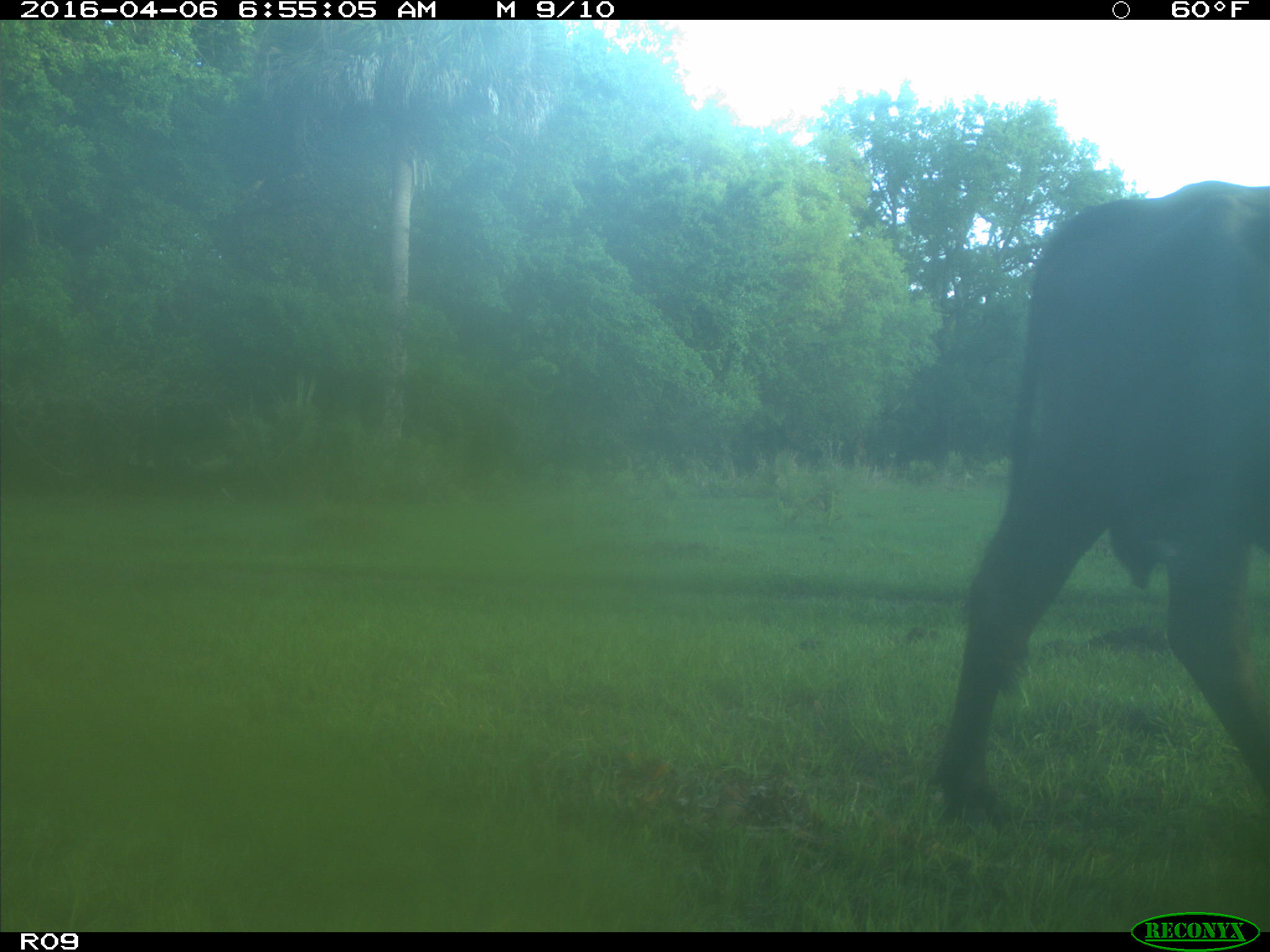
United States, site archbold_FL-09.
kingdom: Animalia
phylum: Chordata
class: Mammalia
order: Artiodactyla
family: Bovidae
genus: Bos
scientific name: Bos taurus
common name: domestic cow